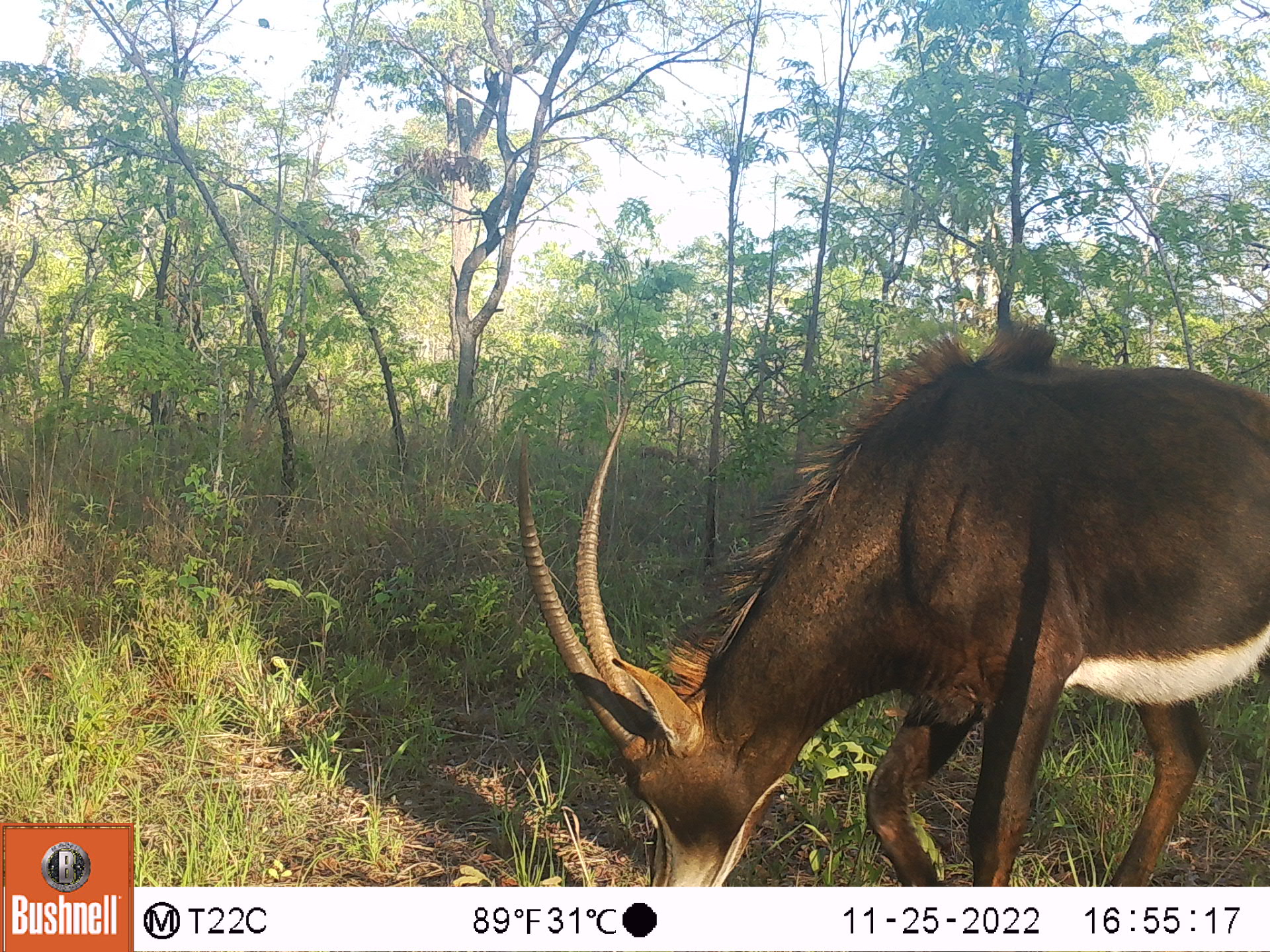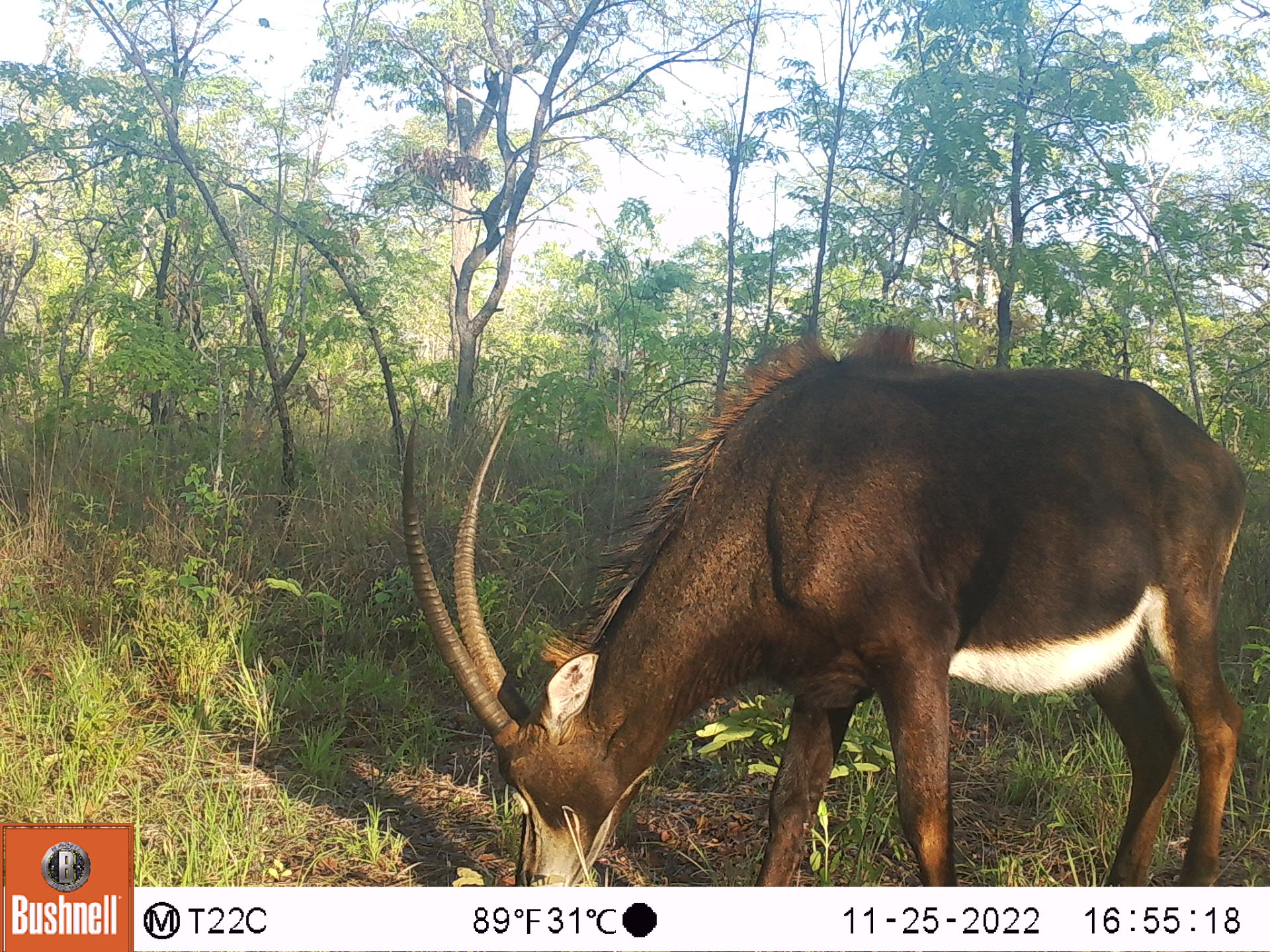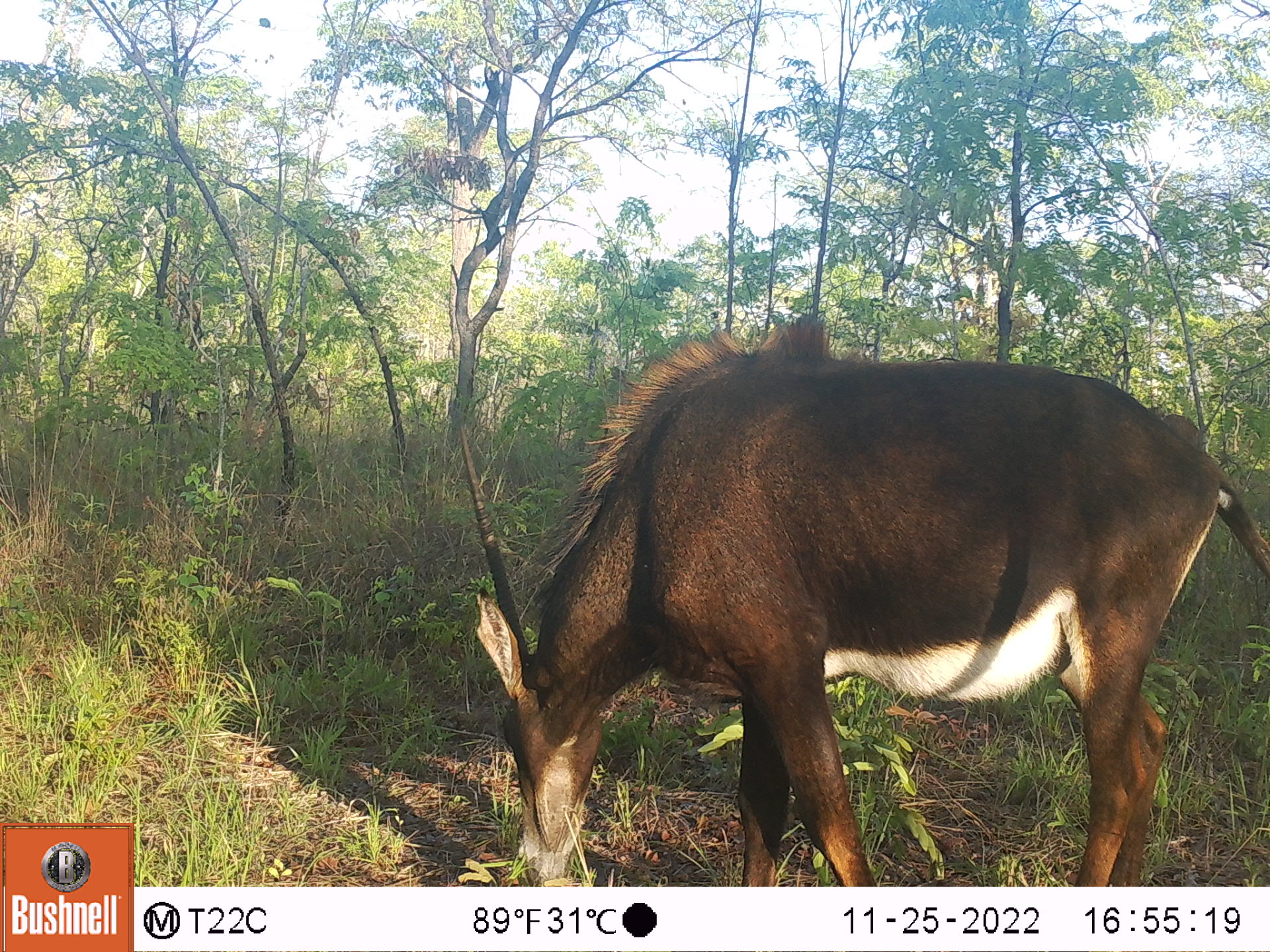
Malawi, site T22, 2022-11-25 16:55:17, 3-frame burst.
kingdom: Animalia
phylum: Chordata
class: Mammalia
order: Artiodactyla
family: Bovidae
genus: Hippotragus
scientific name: Hippotragus niger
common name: sable antelope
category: sable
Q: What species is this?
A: Sable (sable antelope) (Hippotragus niger).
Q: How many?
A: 1.